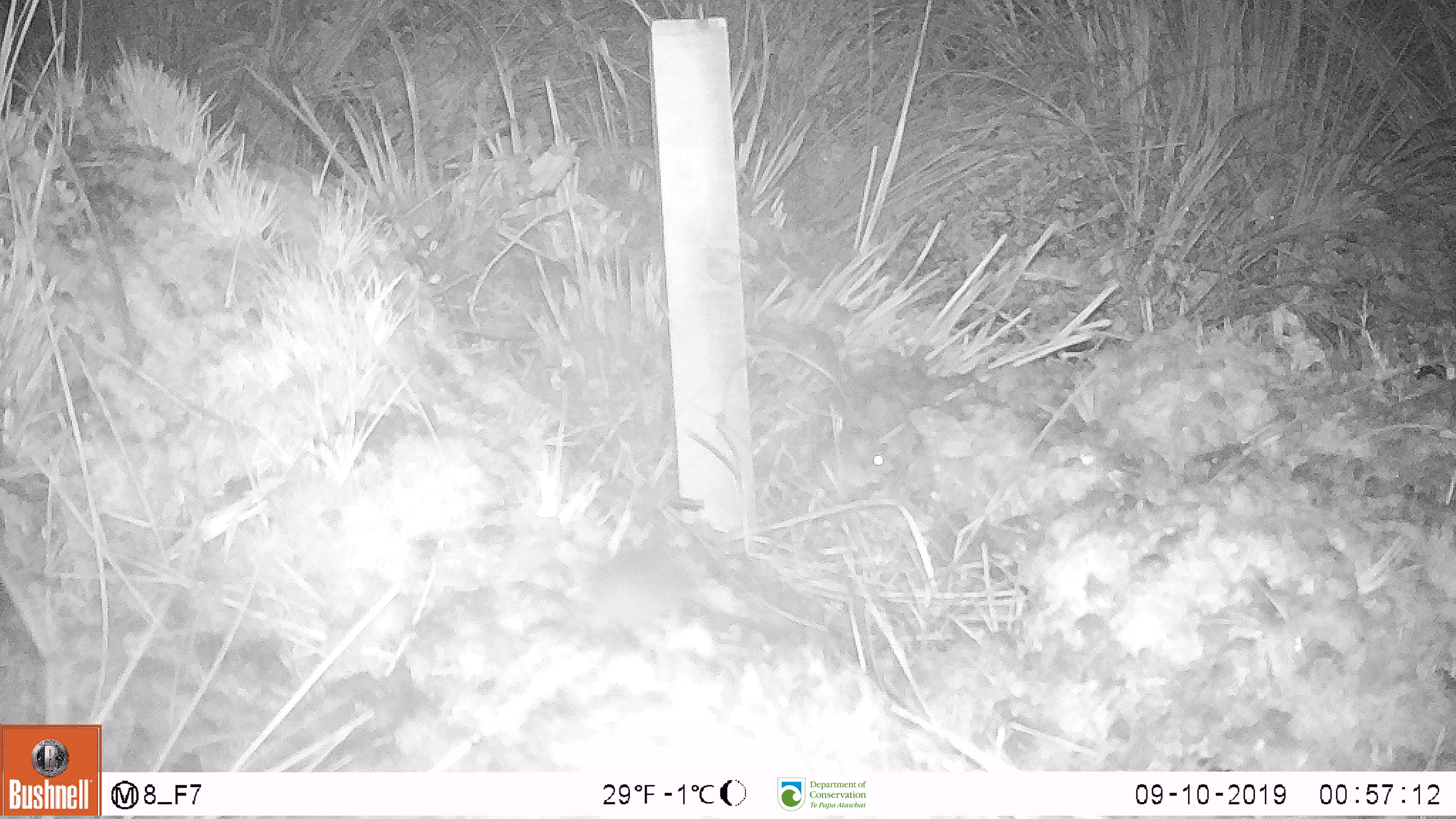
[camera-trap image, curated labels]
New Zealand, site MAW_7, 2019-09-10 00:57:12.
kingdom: Animalia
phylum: Chordata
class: Mammalia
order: Rodentia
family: Muridae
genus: Mus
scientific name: Mus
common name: mouse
Mouse (Mus).